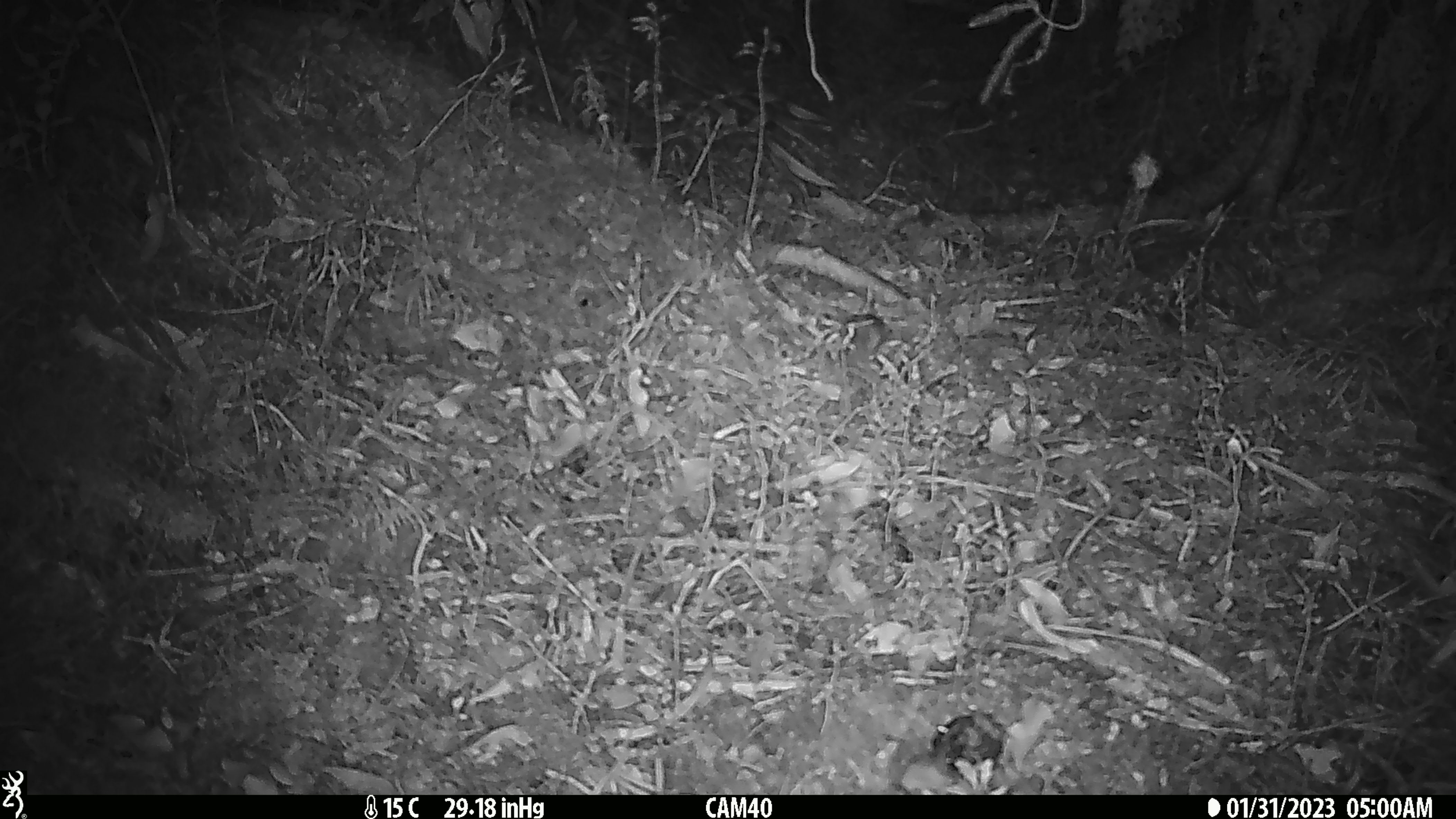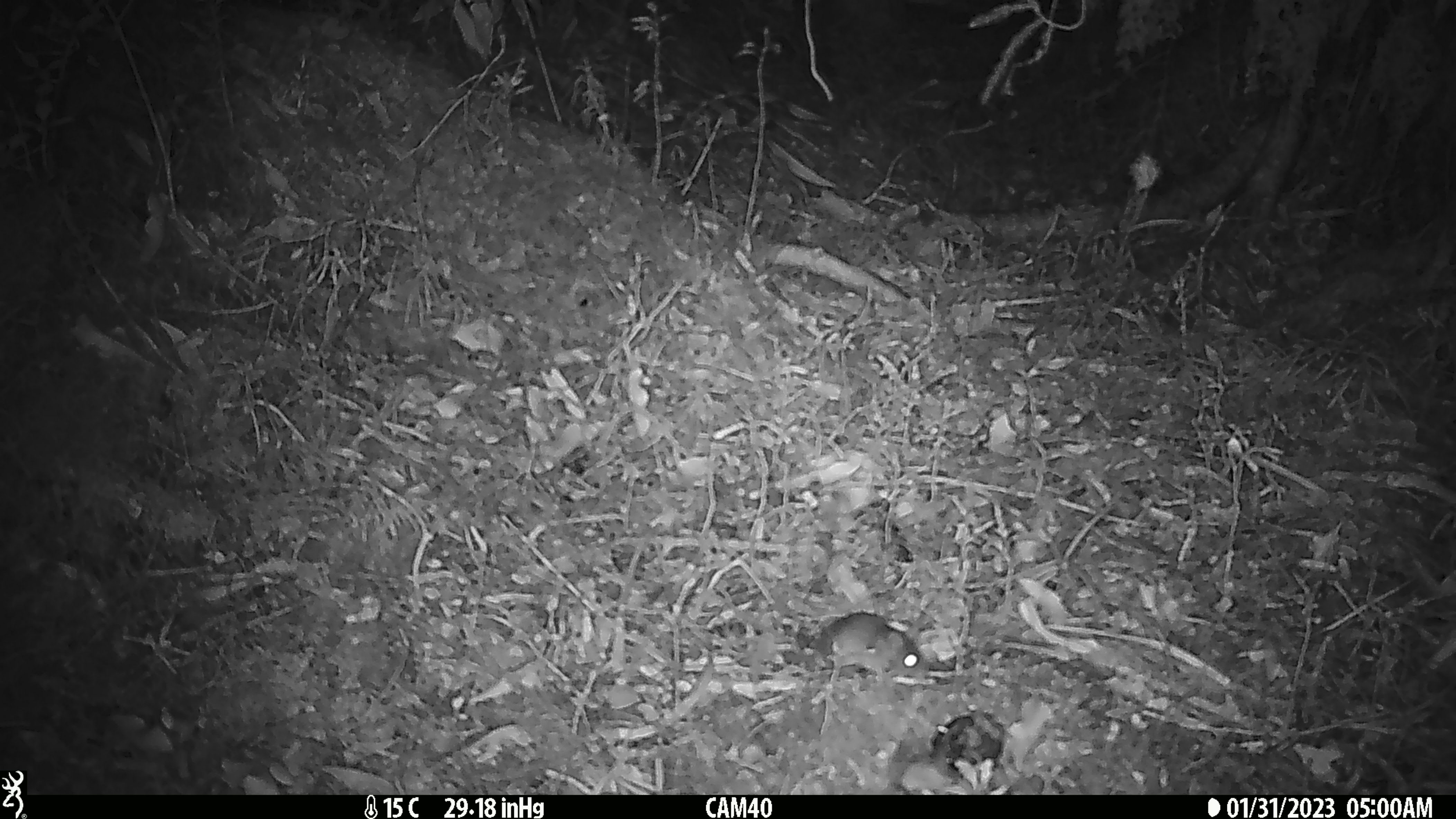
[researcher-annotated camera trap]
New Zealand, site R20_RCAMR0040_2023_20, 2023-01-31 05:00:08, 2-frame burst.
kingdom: Animalia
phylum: Chordata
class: Mammalia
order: Rodentia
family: Muridae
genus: Mus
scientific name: Mus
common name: mouse